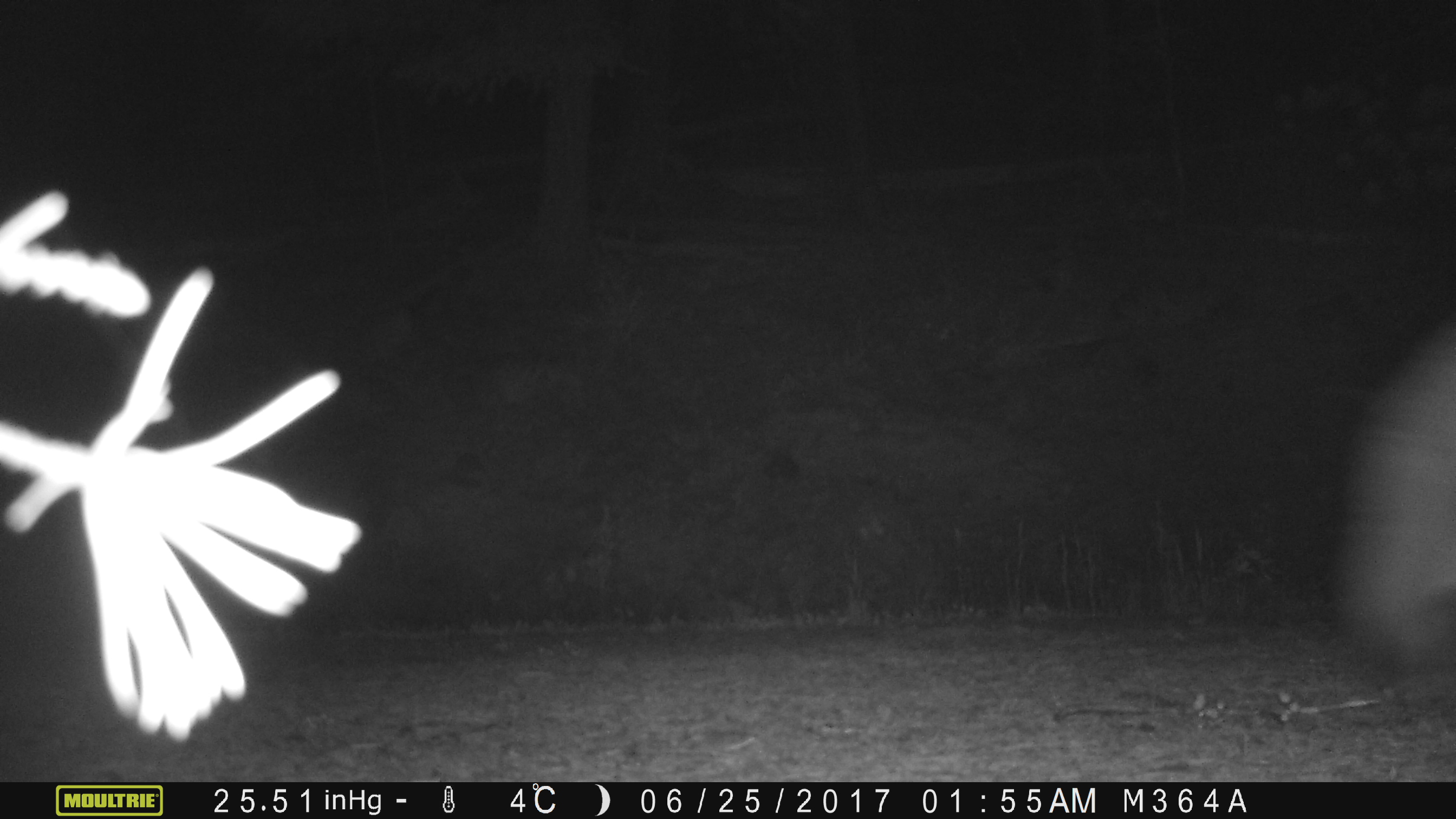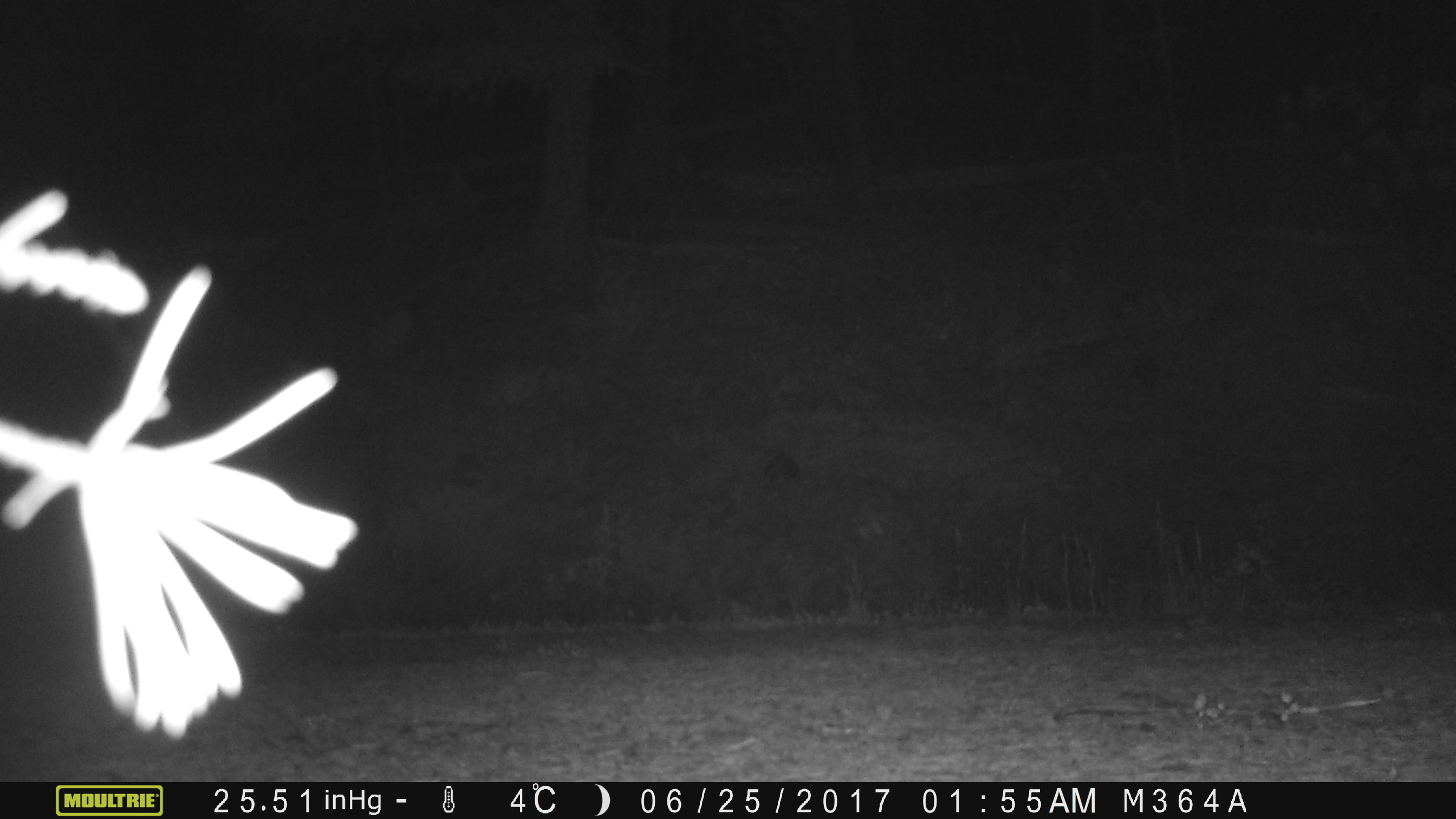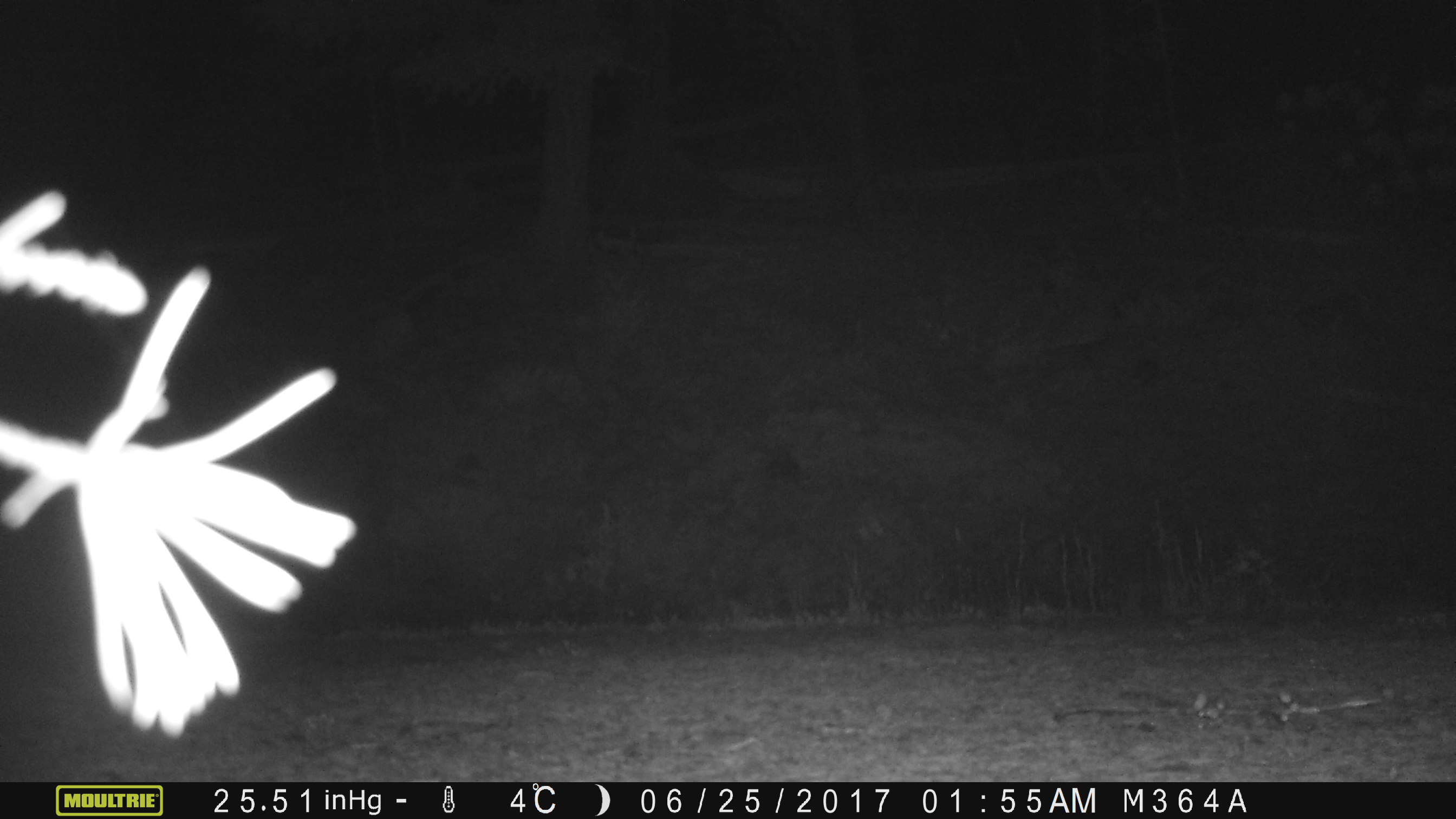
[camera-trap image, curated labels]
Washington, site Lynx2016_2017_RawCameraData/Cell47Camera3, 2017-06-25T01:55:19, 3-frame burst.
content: unidentified animal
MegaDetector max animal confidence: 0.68